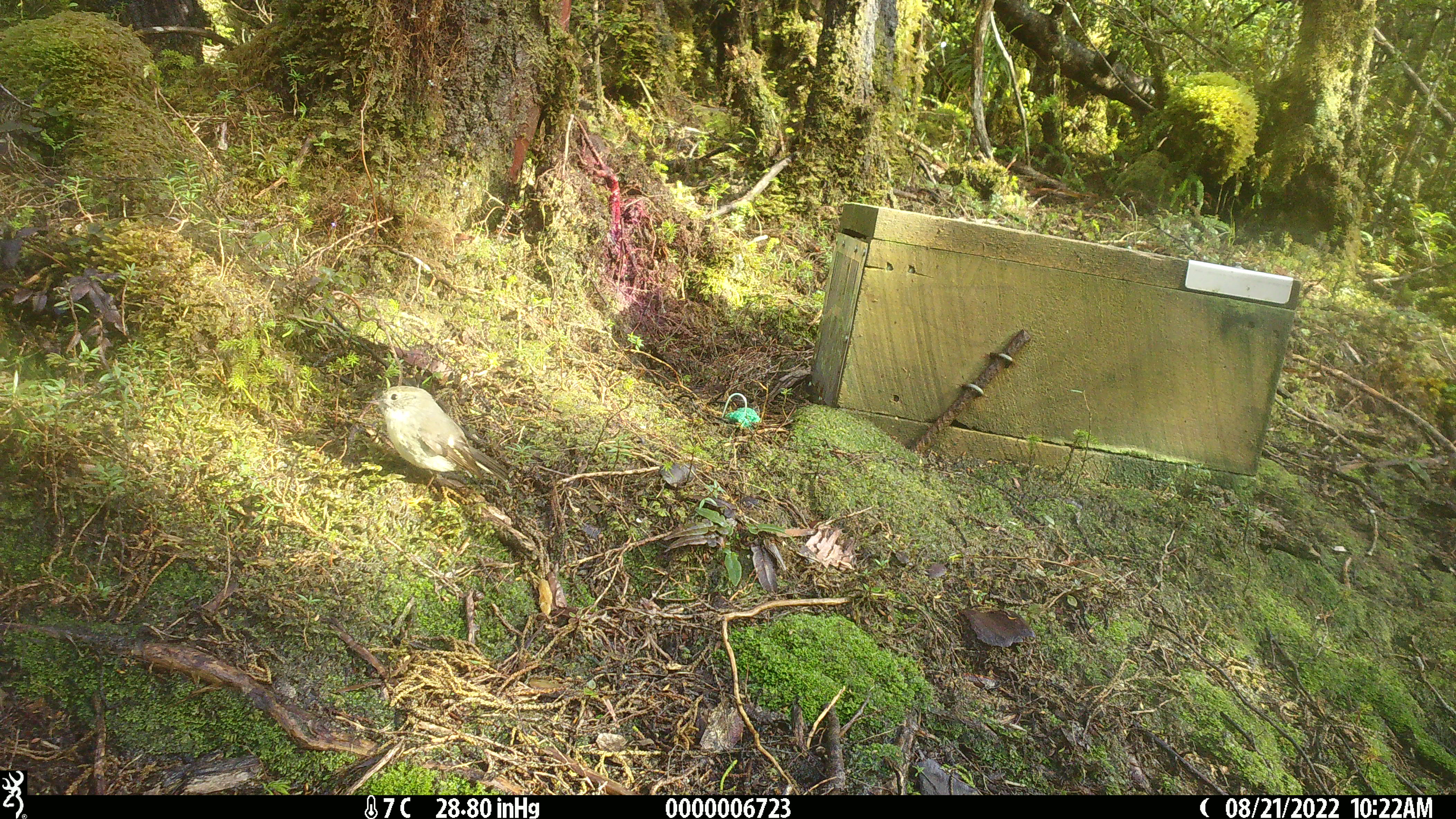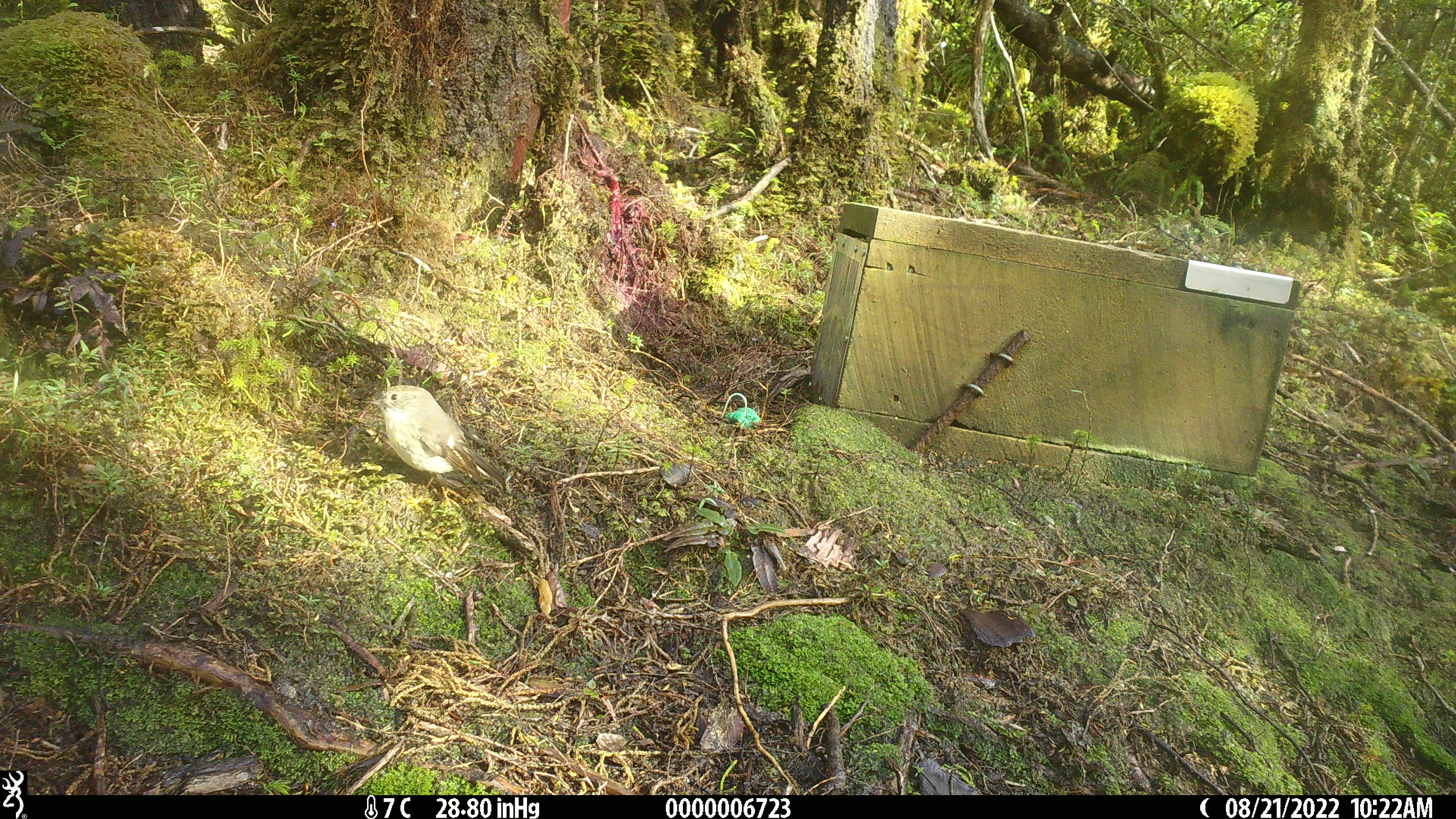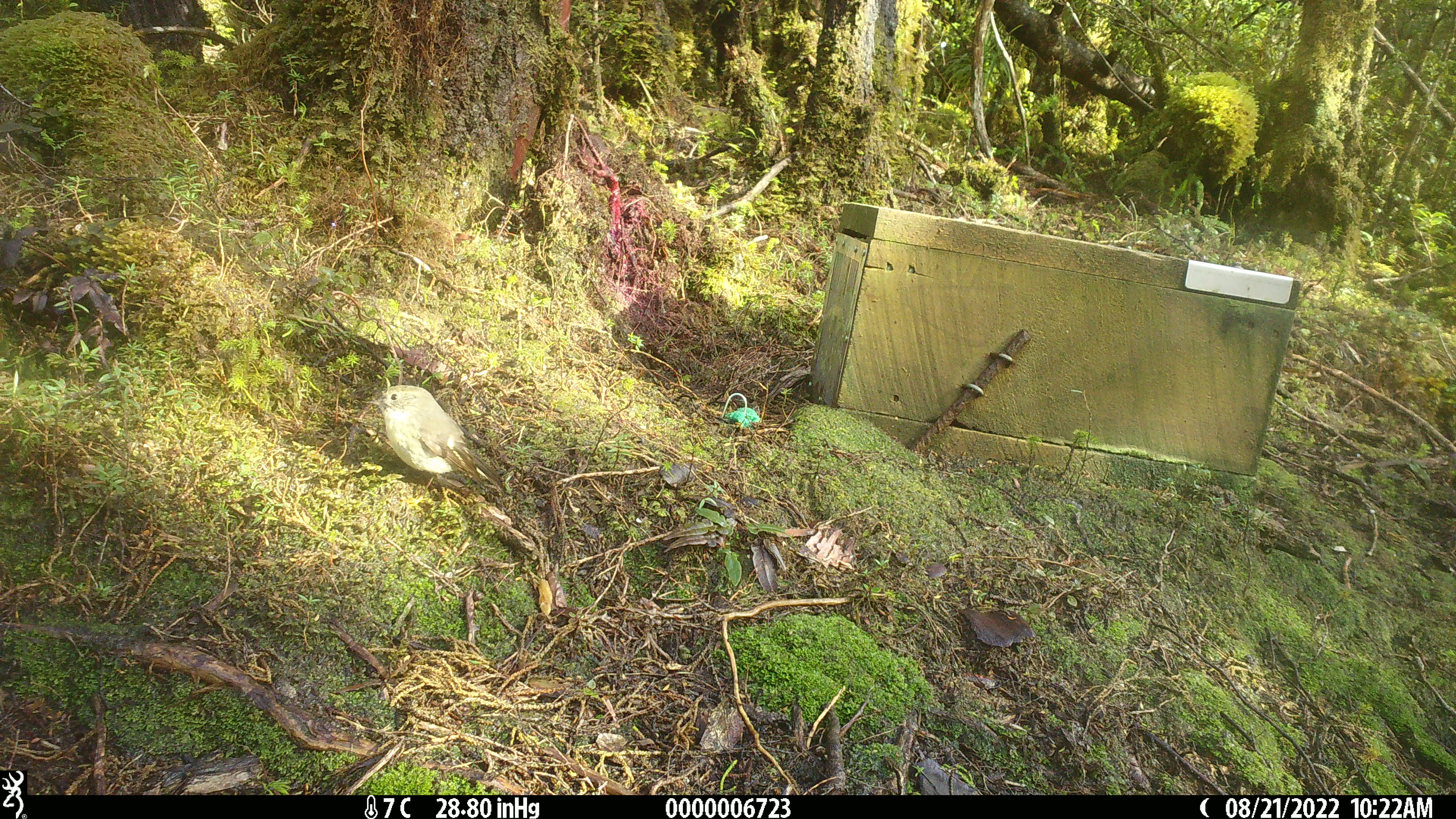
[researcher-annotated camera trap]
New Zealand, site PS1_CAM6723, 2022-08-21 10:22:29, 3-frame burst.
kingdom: Animalia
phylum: Chordata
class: Aves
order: Passeriformes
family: Petroicidae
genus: Petroica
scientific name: Petroica macrocephala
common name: tomtit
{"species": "tomtit (Petroica macrocephala)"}